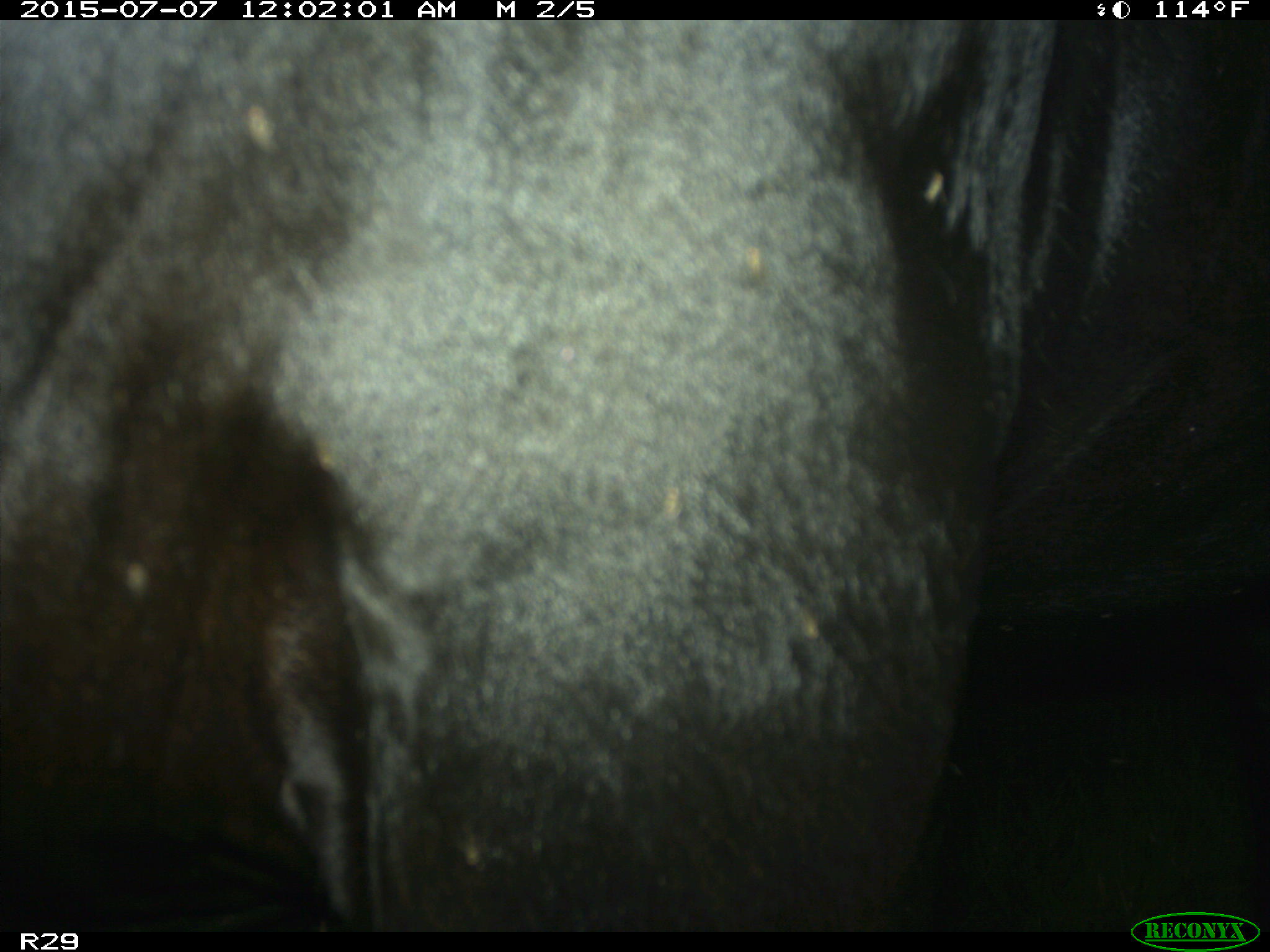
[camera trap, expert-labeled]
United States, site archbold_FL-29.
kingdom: Animalia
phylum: Chordata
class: Mammalia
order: Artiodactyla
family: Bovidae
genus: Bos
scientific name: Bos taurus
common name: domestic cow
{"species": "Bos taurus (domestic cow)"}